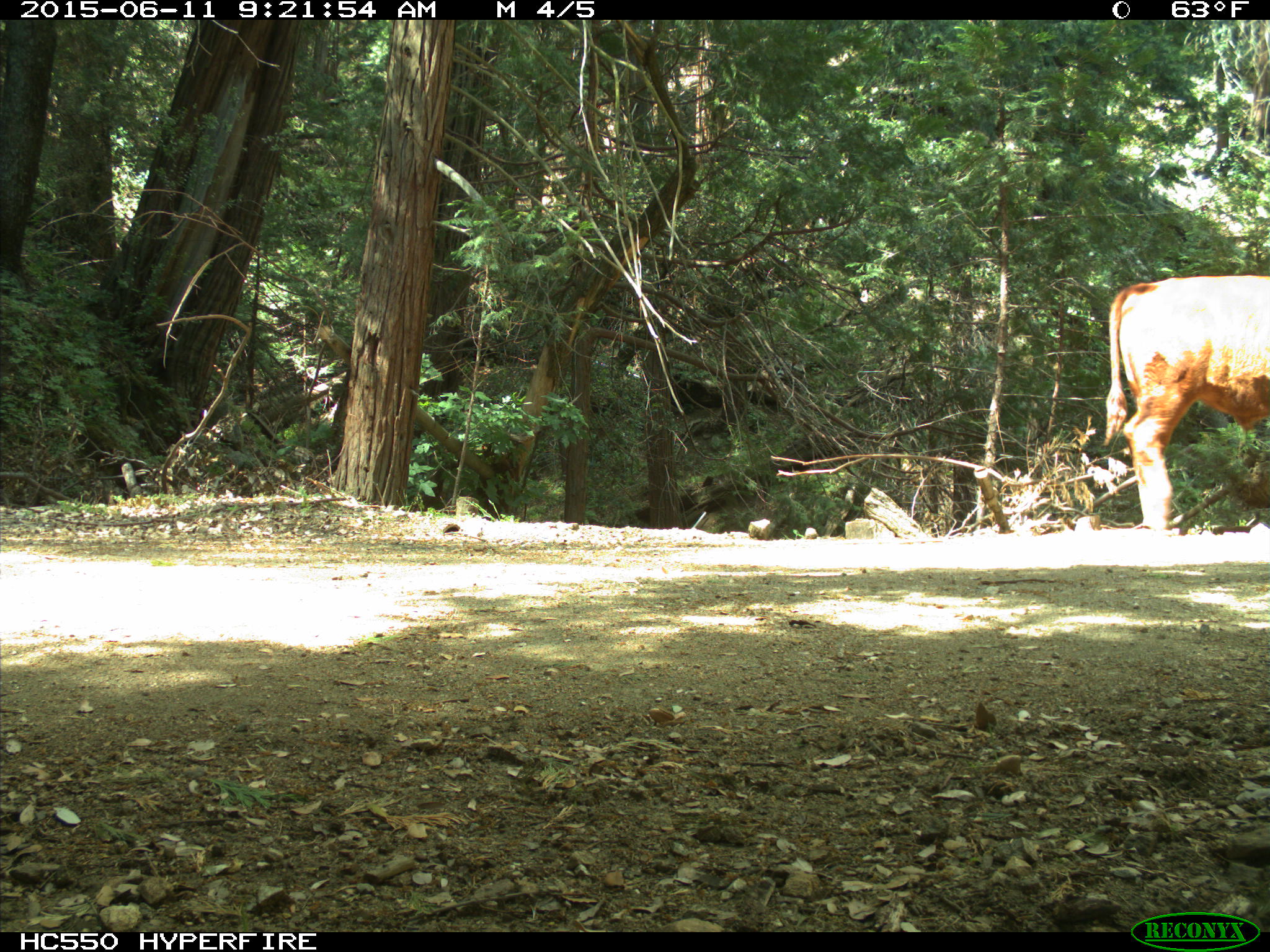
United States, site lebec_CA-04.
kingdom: Animalia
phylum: Chordata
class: Mammalia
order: Artiodactyla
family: Bovidae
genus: Bos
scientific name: Bos taurus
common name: domestic cow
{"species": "Bos taurus (domestic cow)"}